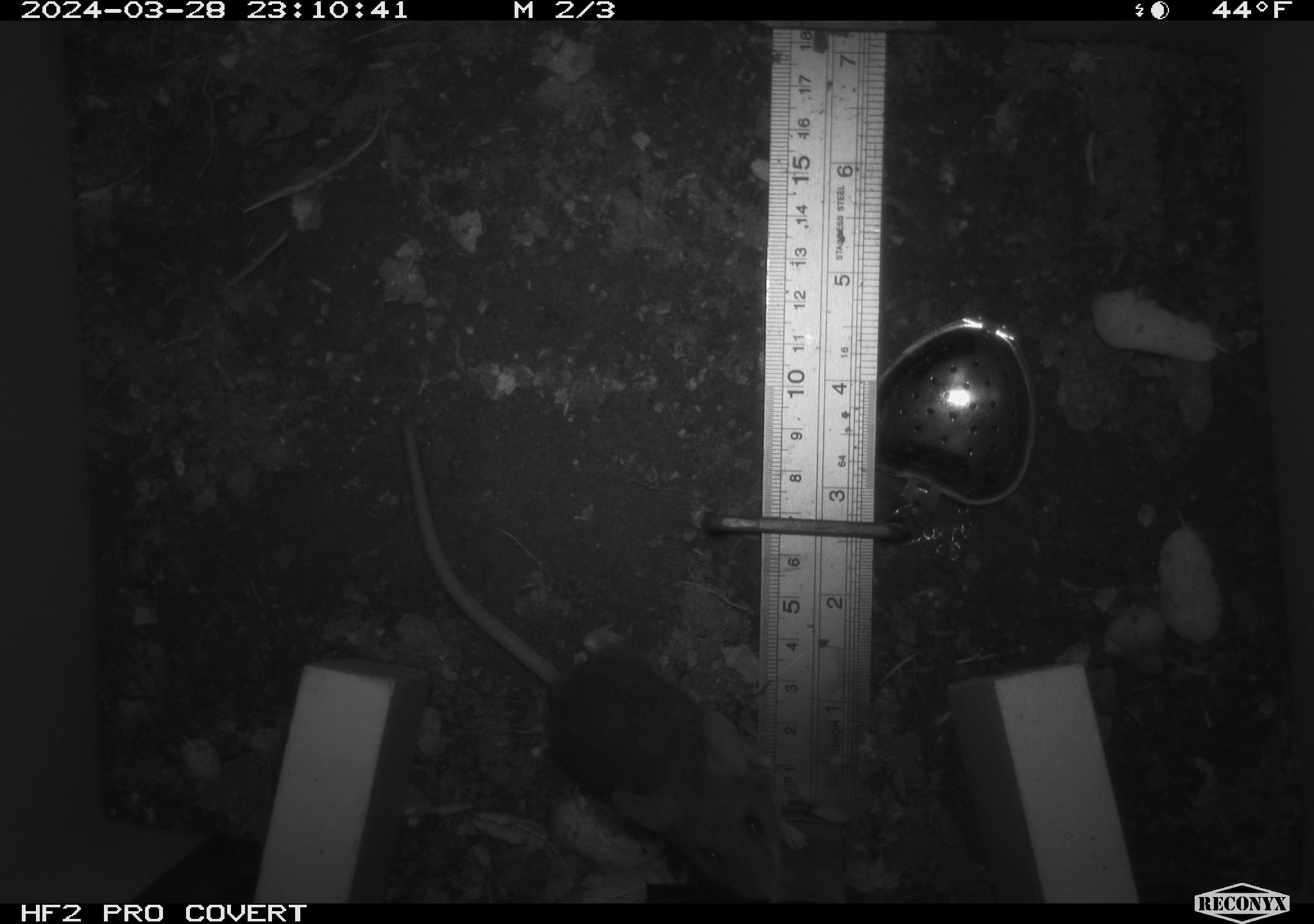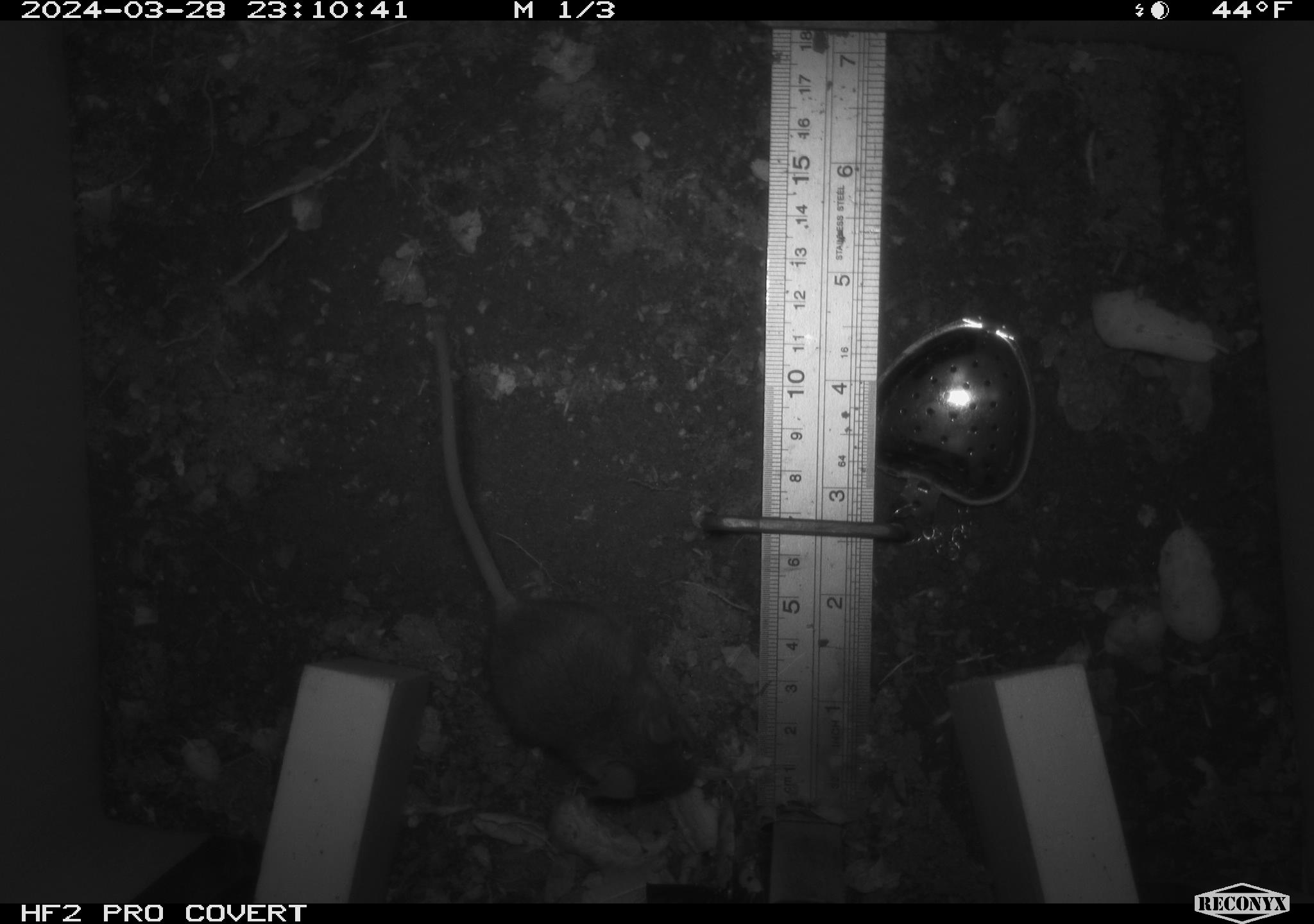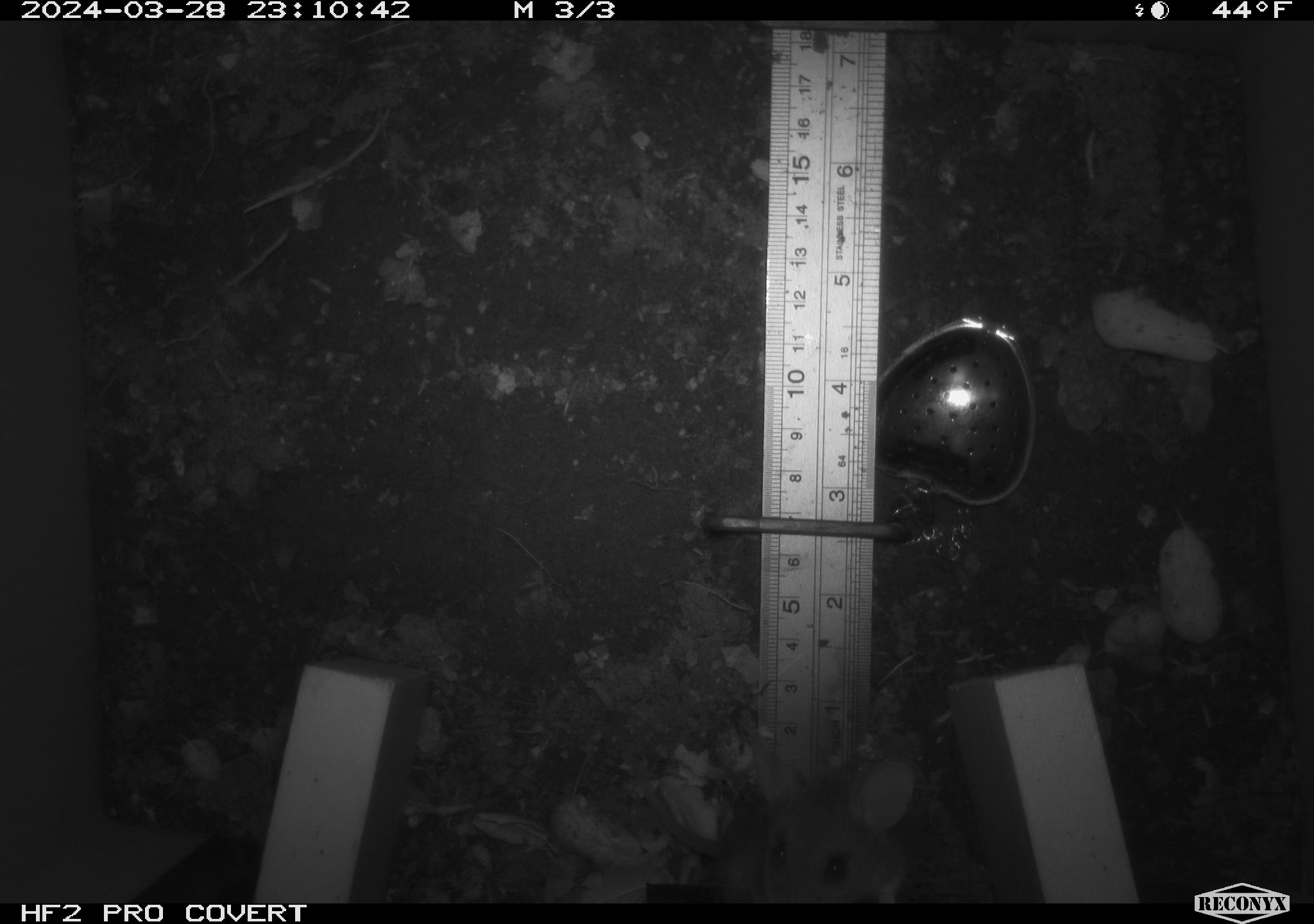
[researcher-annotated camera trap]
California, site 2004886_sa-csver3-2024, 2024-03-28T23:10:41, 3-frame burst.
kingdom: Animalia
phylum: Chordata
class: Mammalia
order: Rodentia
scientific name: Rodentia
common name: rodent